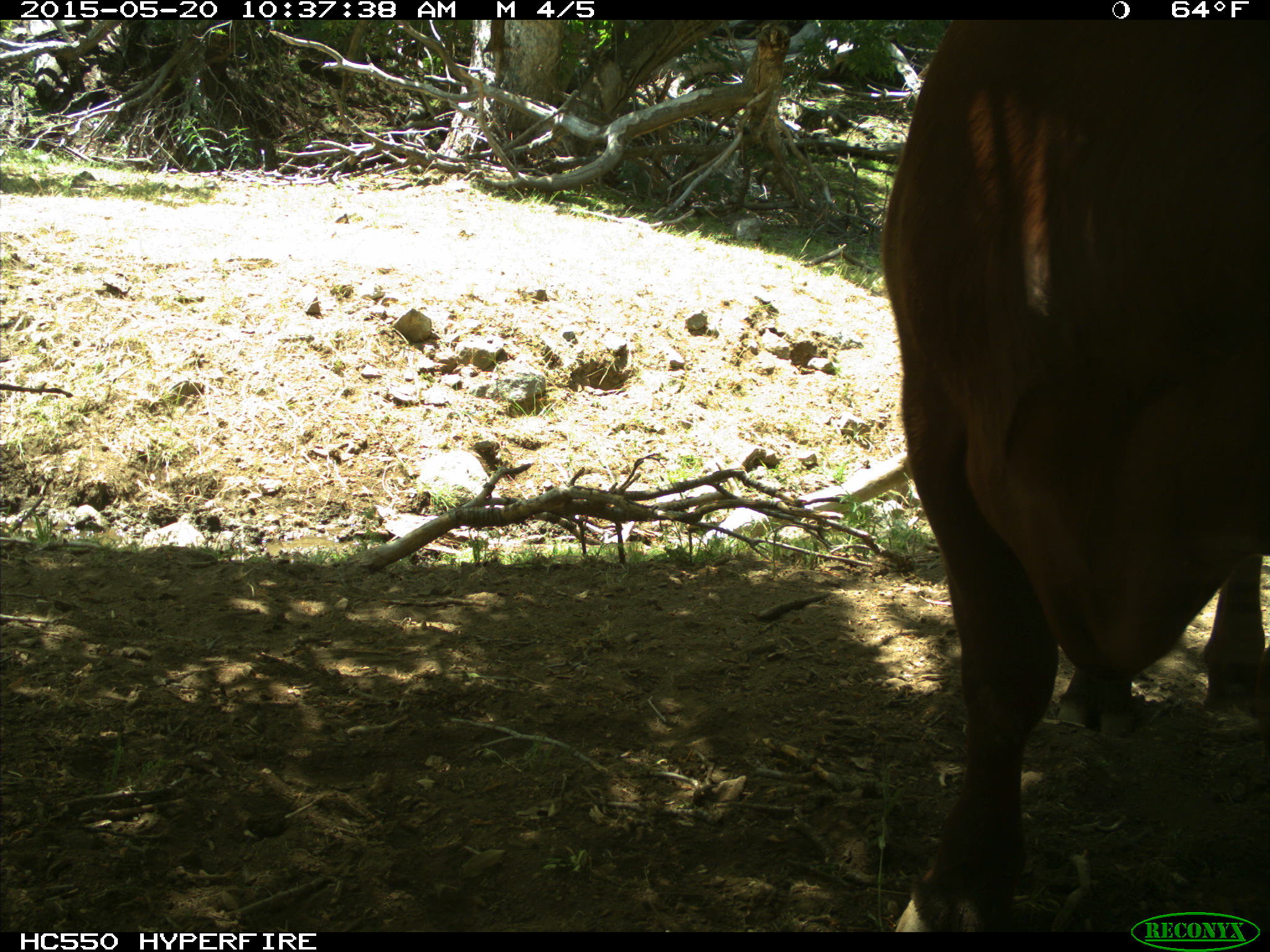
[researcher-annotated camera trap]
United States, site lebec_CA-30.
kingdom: Animalia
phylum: Chordata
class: Mammalia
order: Artiodactyla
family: Bovidae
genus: Bos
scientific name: Bos taurus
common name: domestic cow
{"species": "Bos taurus (domestic cow)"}